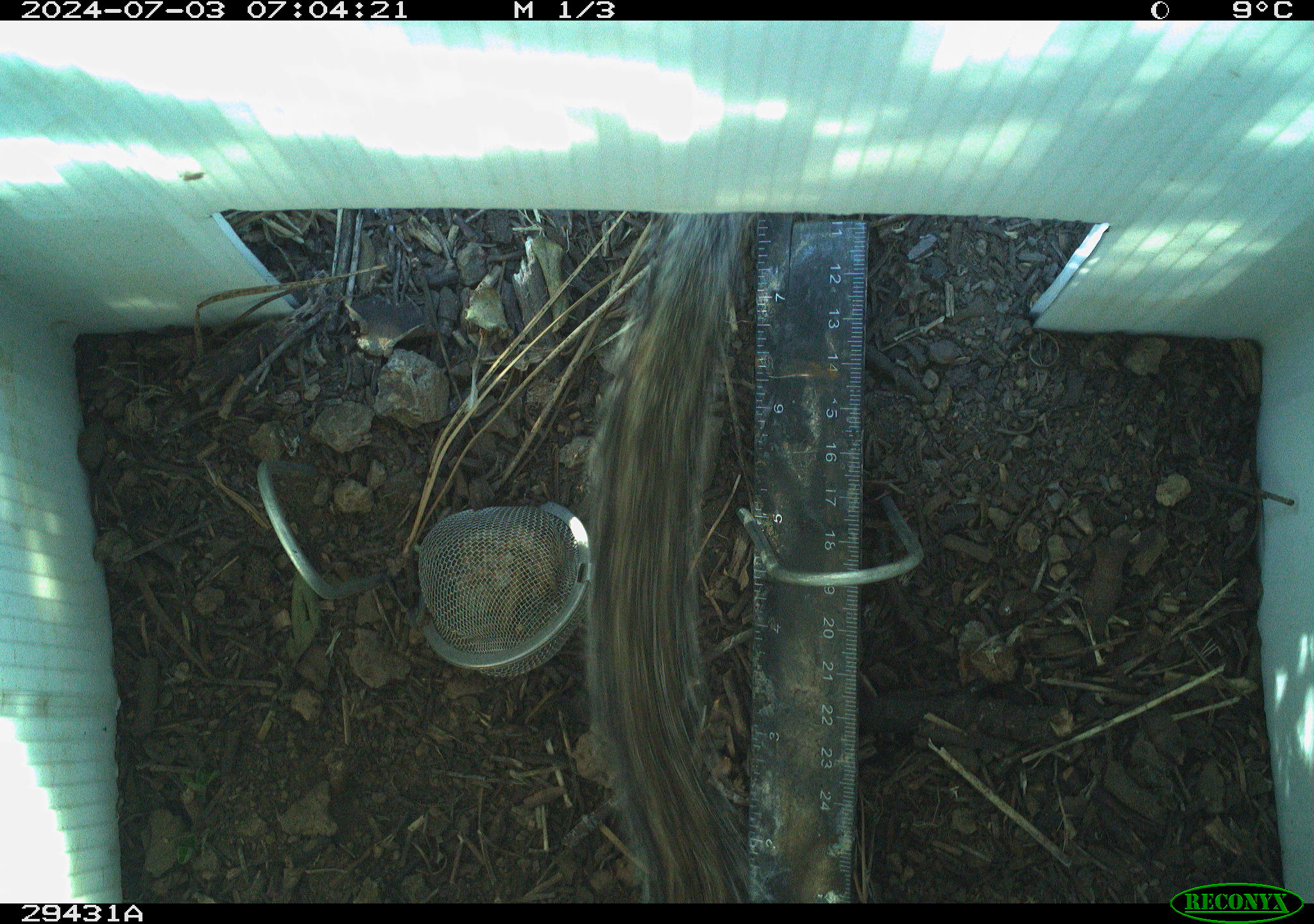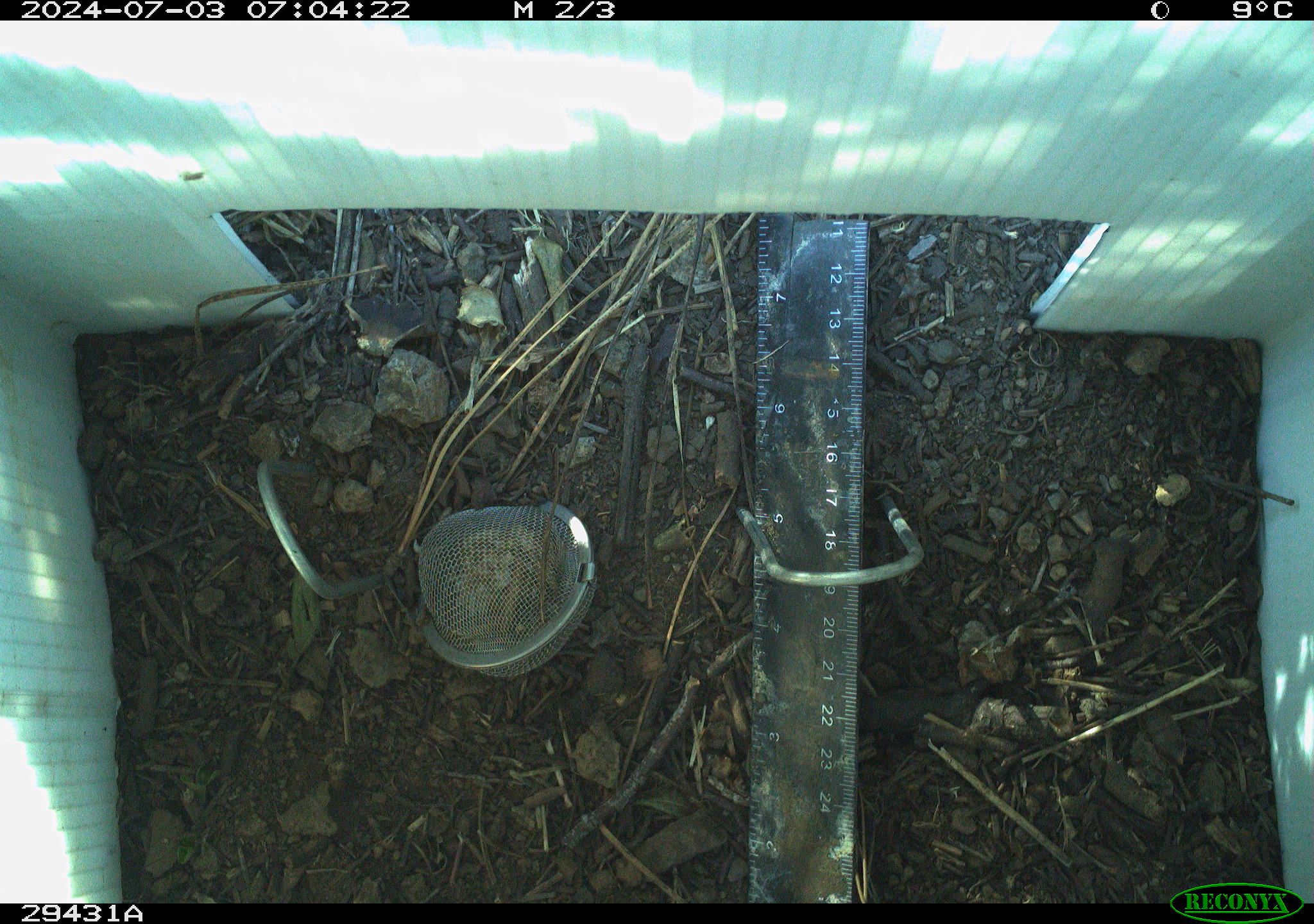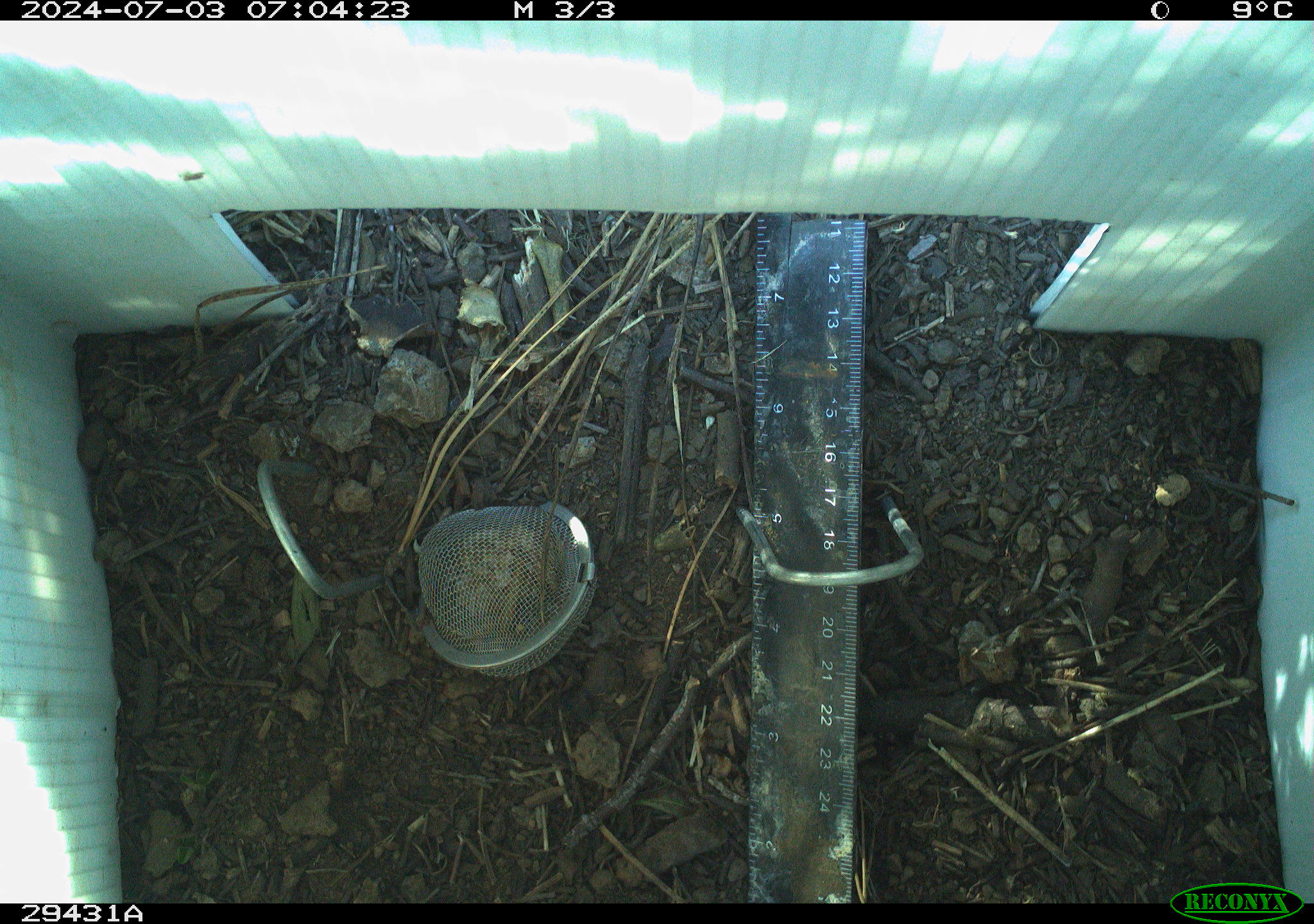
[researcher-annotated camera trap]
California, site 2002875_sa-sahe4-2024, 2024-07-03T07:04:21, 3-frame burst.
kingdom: Animalia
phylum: Chordata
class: Mammalia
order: Rodentia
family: Sciuridae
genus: Neotamias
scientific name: Neotamias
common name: western chipmunks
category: neotamias species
Neotamias species (western chipmunks) (Neotamias).